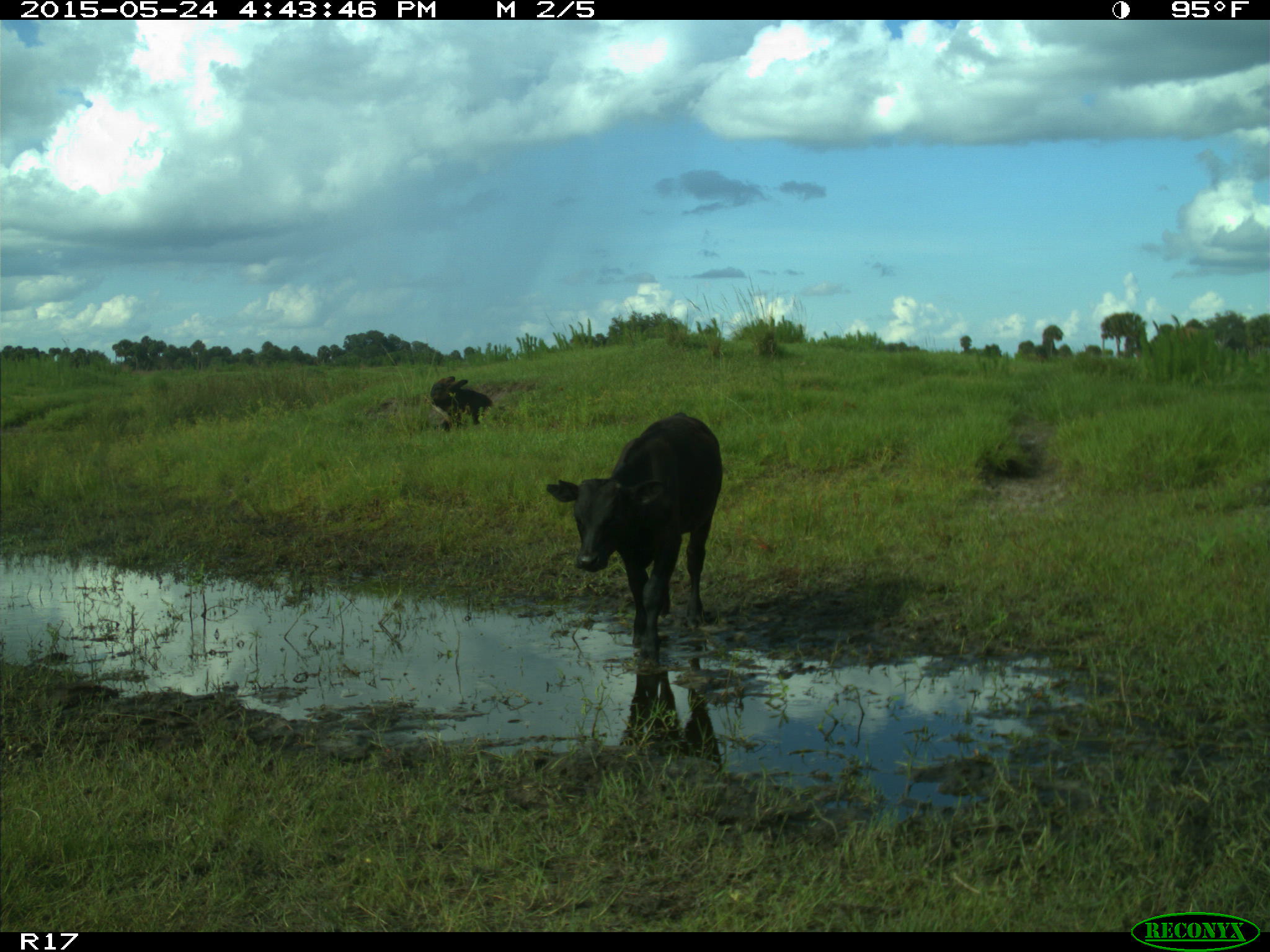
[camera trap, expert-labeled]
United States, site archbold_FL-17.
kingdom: Animalia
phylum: Chordata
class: Mammalia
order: Artiodactyla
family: Bovidae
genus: Bos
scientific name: Bos taurus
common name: domestic cow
Bos taurus (domestic cow).